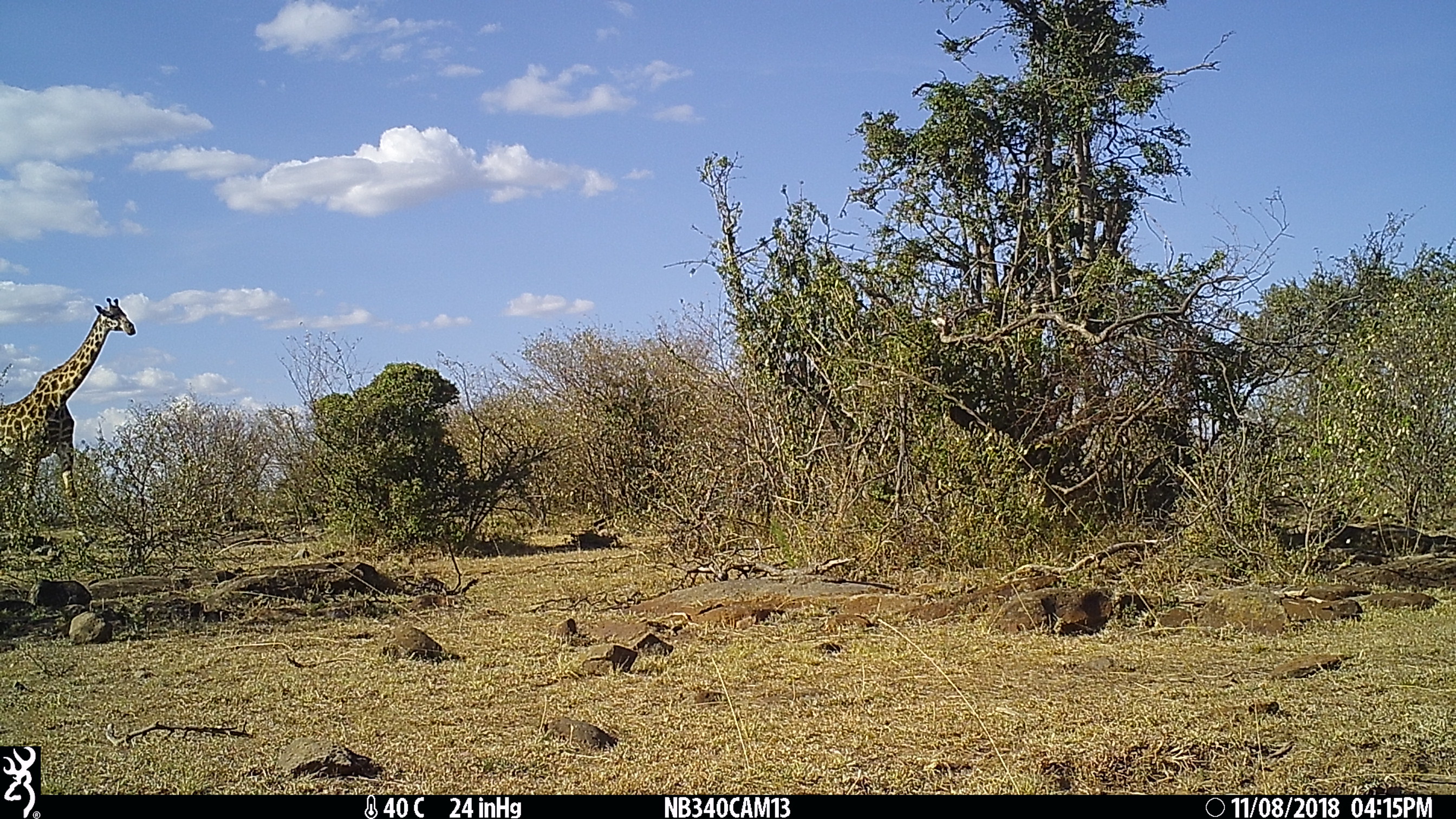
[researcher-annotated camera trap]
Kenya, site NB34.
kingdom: Animalia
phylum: Chordata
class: Mammalia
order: Artiodactyla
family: Giraffidae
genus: Giraffa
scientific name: Giraffa camelopardalis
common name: northern giraffe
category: giraffe